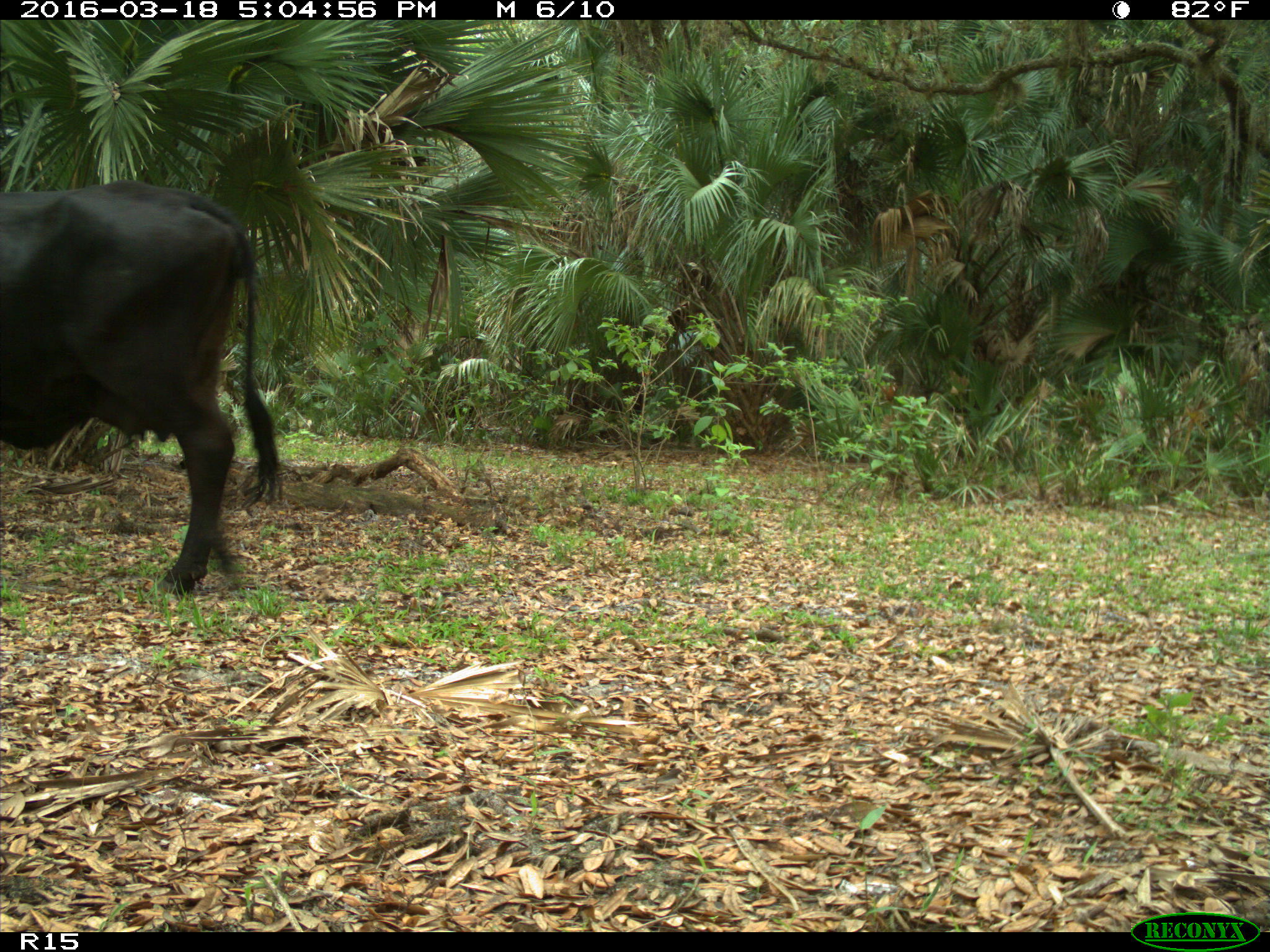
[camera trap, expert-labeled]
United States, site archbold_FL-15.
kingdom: Animalia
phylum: Chordata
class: Mammalia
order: Artiodactyla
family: Bovidae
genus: Bos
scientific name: Bos taurus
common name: domestic cow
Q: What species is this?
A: Bos taurus (domestic cow).